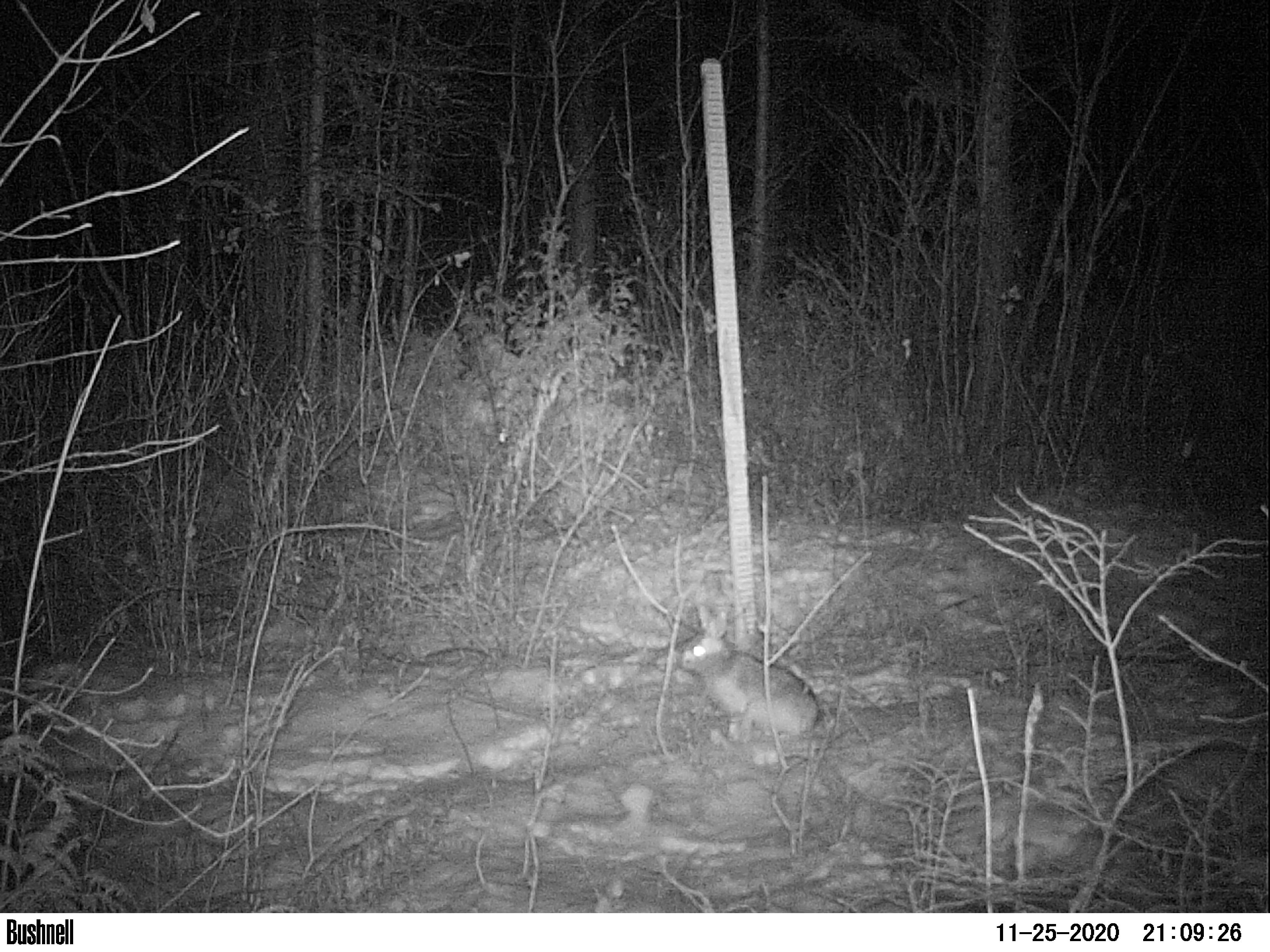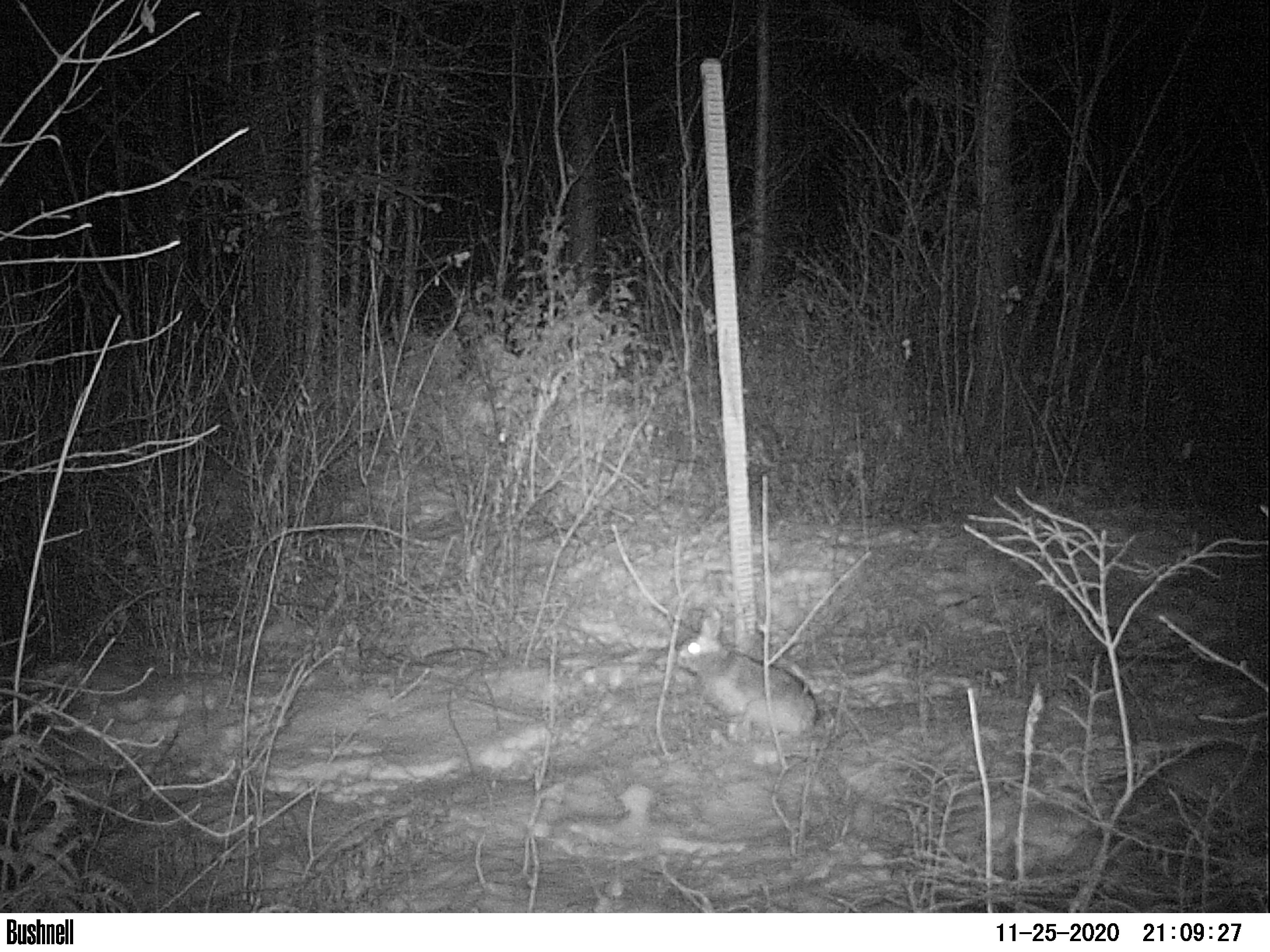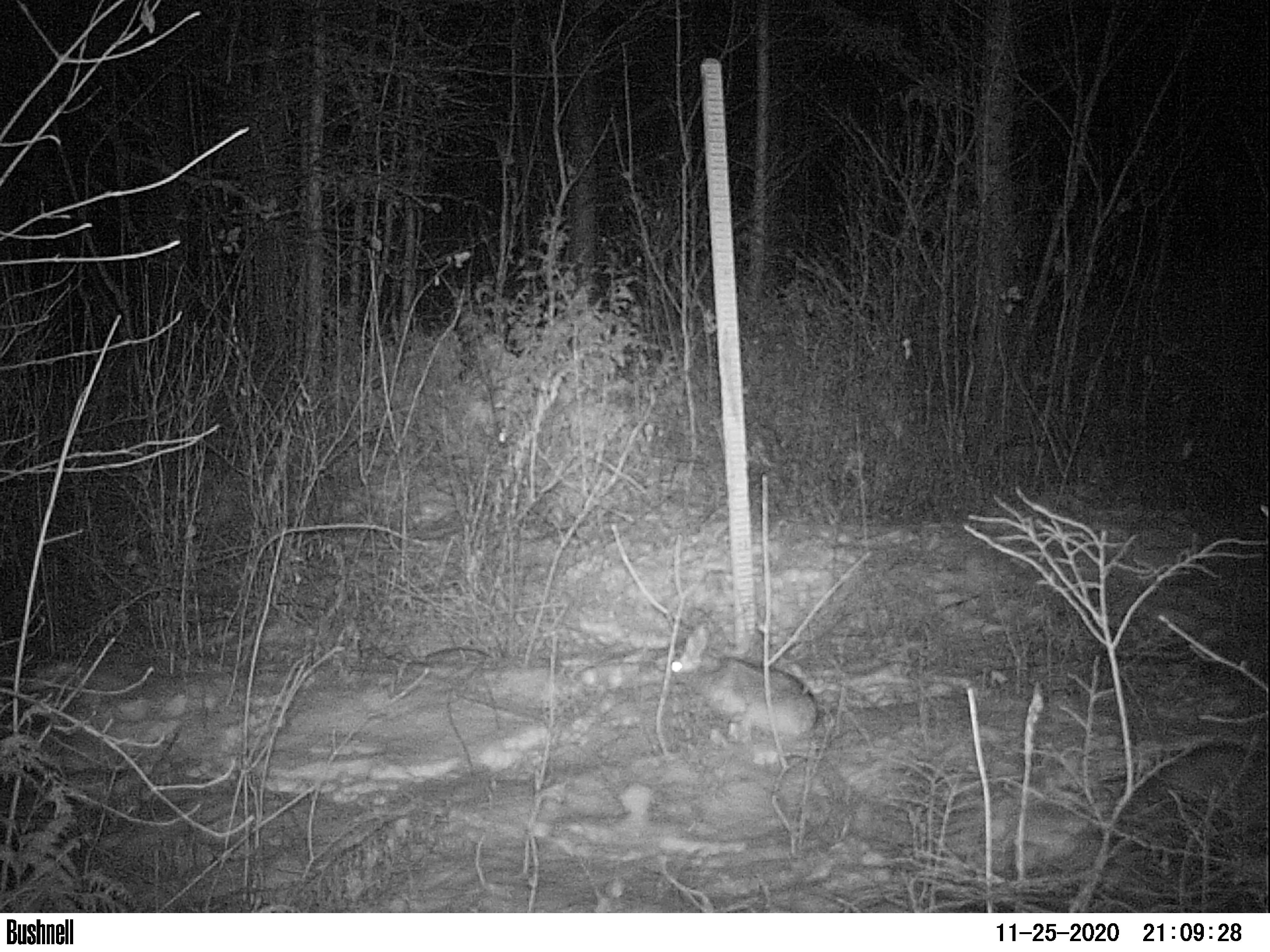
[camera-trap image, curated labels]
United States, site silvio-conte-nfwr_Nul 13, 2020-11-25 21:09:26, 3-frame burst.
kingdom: Animalia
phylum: Chordata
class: Mammalia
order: Lagomorpha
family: Leporidae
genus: Lepus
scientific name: Lepus americanus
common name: snowshoe hare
Snowshoe hare (Lepus americanus).